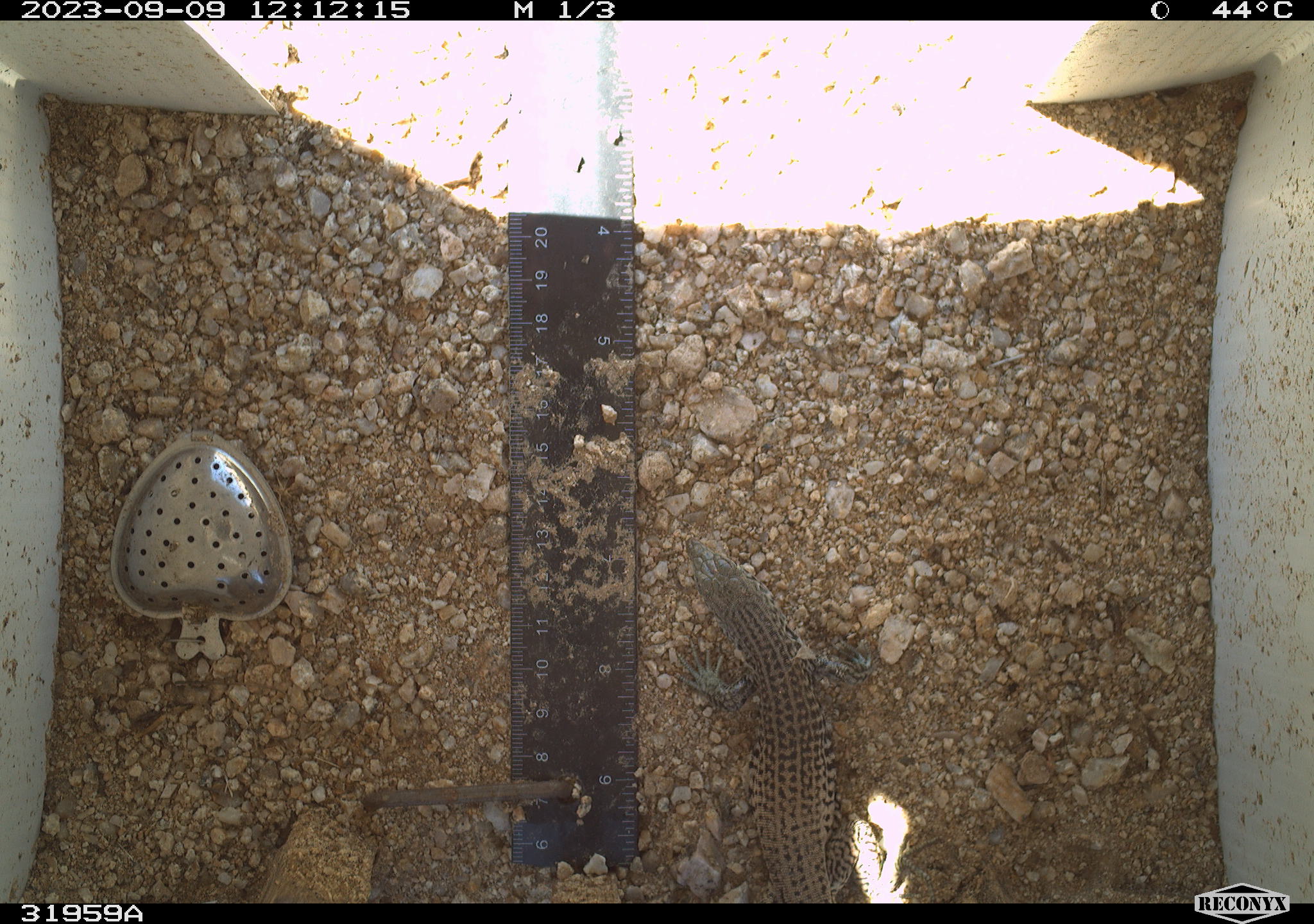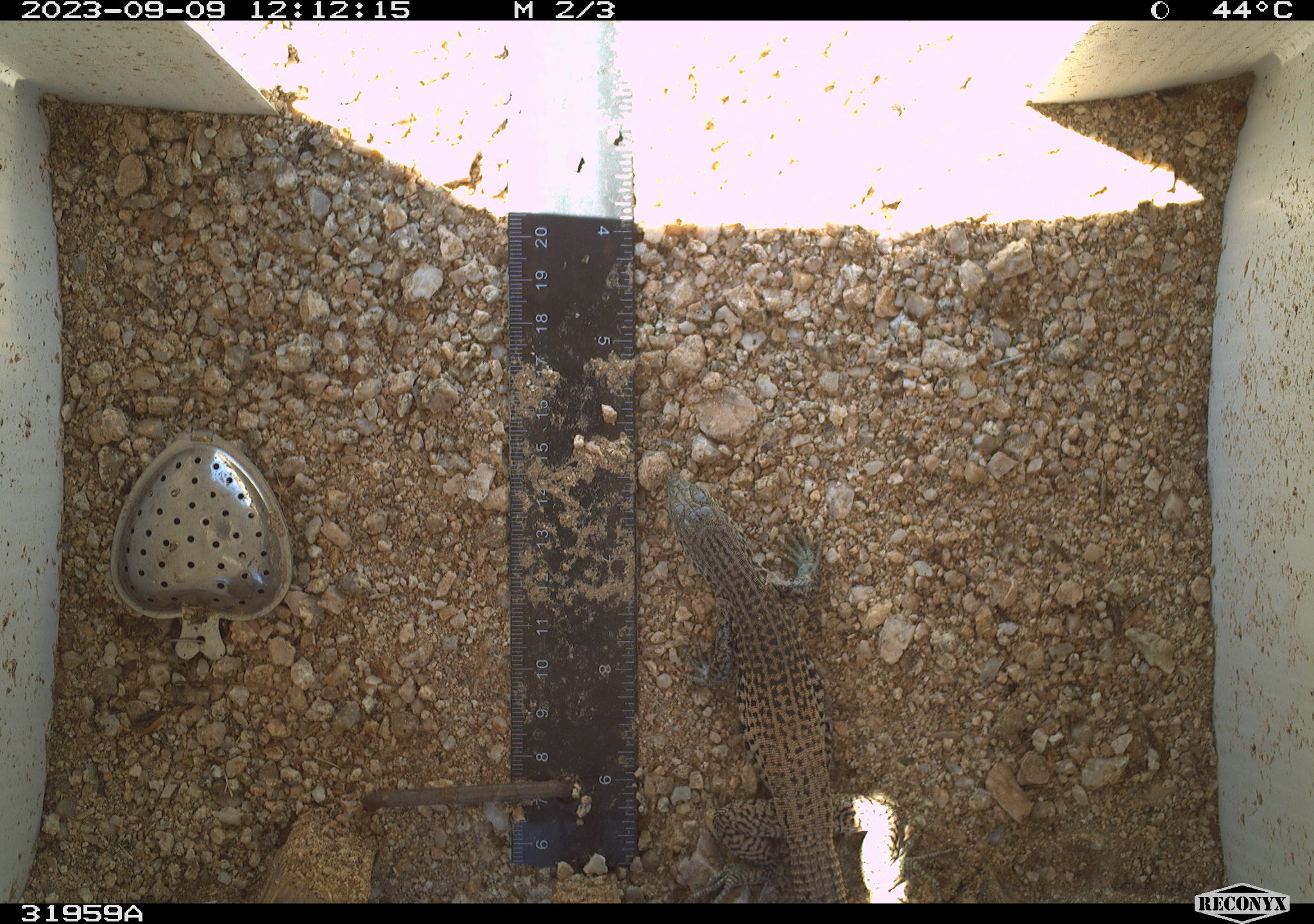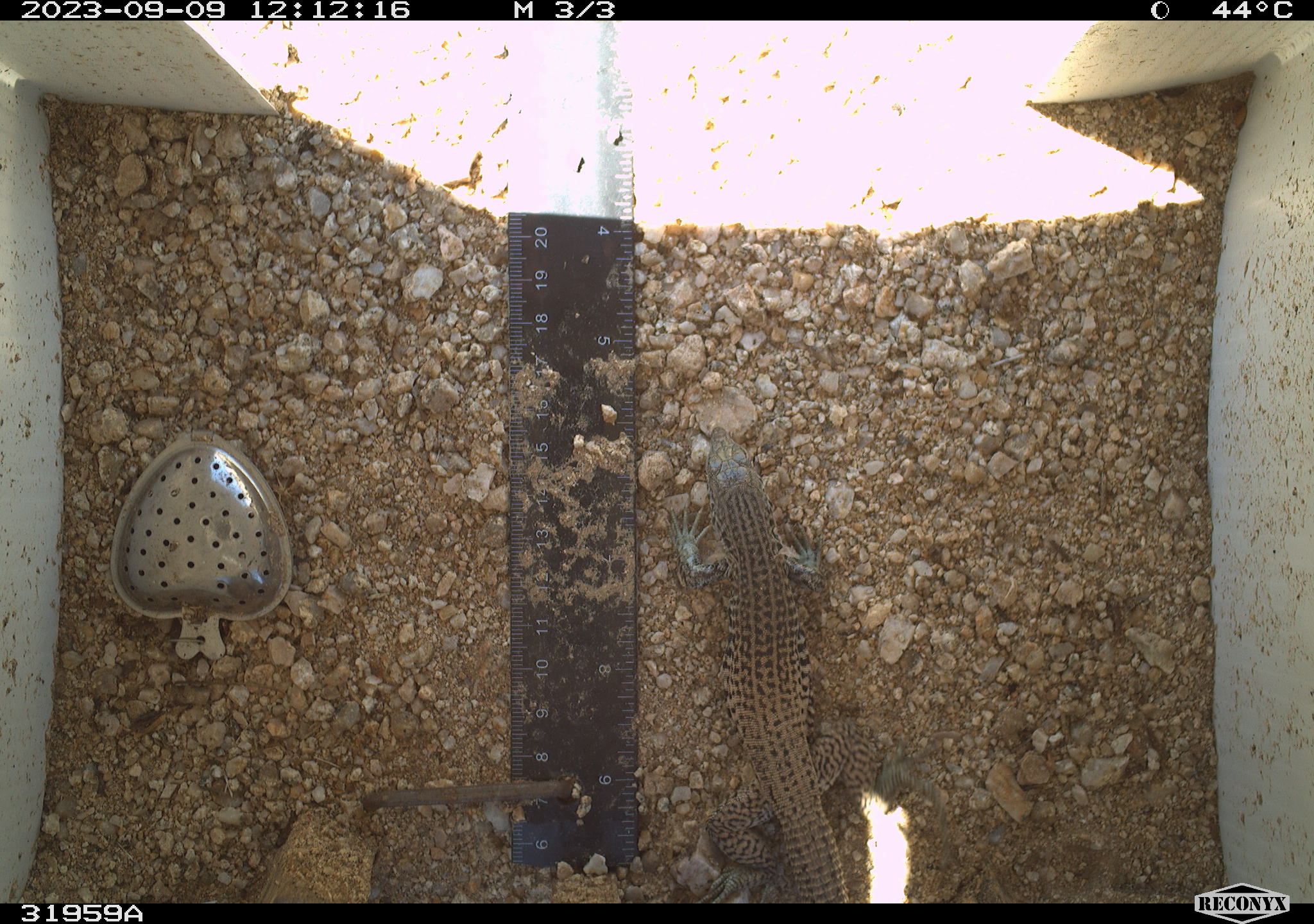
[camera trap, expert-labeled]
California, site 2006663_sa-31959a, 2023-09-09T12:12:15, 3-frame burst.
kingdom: Animalia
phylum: Chordata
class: Reptilia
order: Squamata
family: Teiidae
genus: Aspidoscelis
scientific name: Aspidoscelis tigris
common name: western whiptail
Western whiptail (Aspidoscelis tigris).